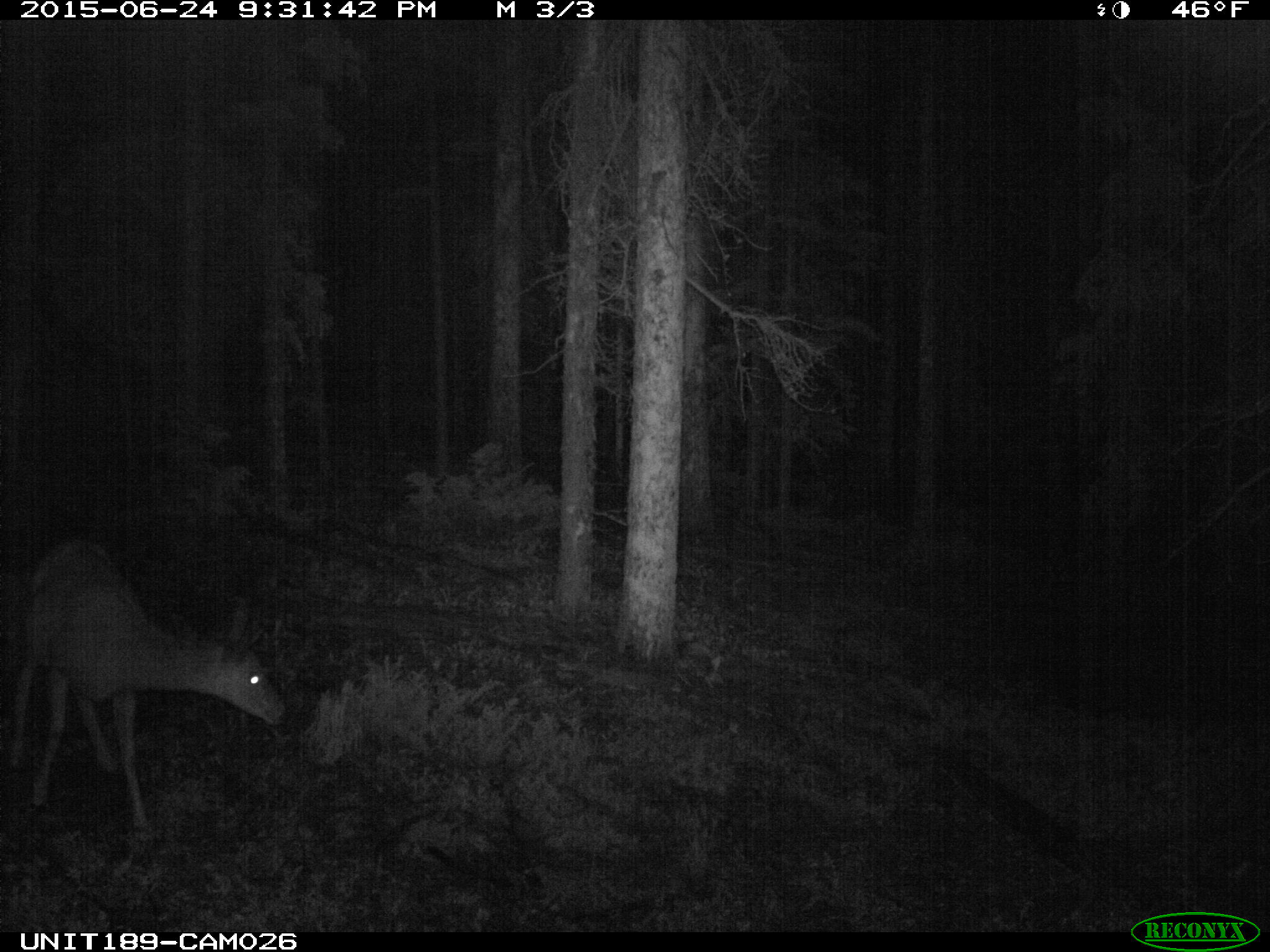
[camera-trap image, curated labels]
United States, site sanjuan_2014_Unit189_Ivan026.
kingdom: Animalia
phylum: Chordata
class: Mammalia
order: Artiodactyla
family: Cervidae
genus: Odocoileus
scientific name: Odocoileus hemionus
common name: mule deer